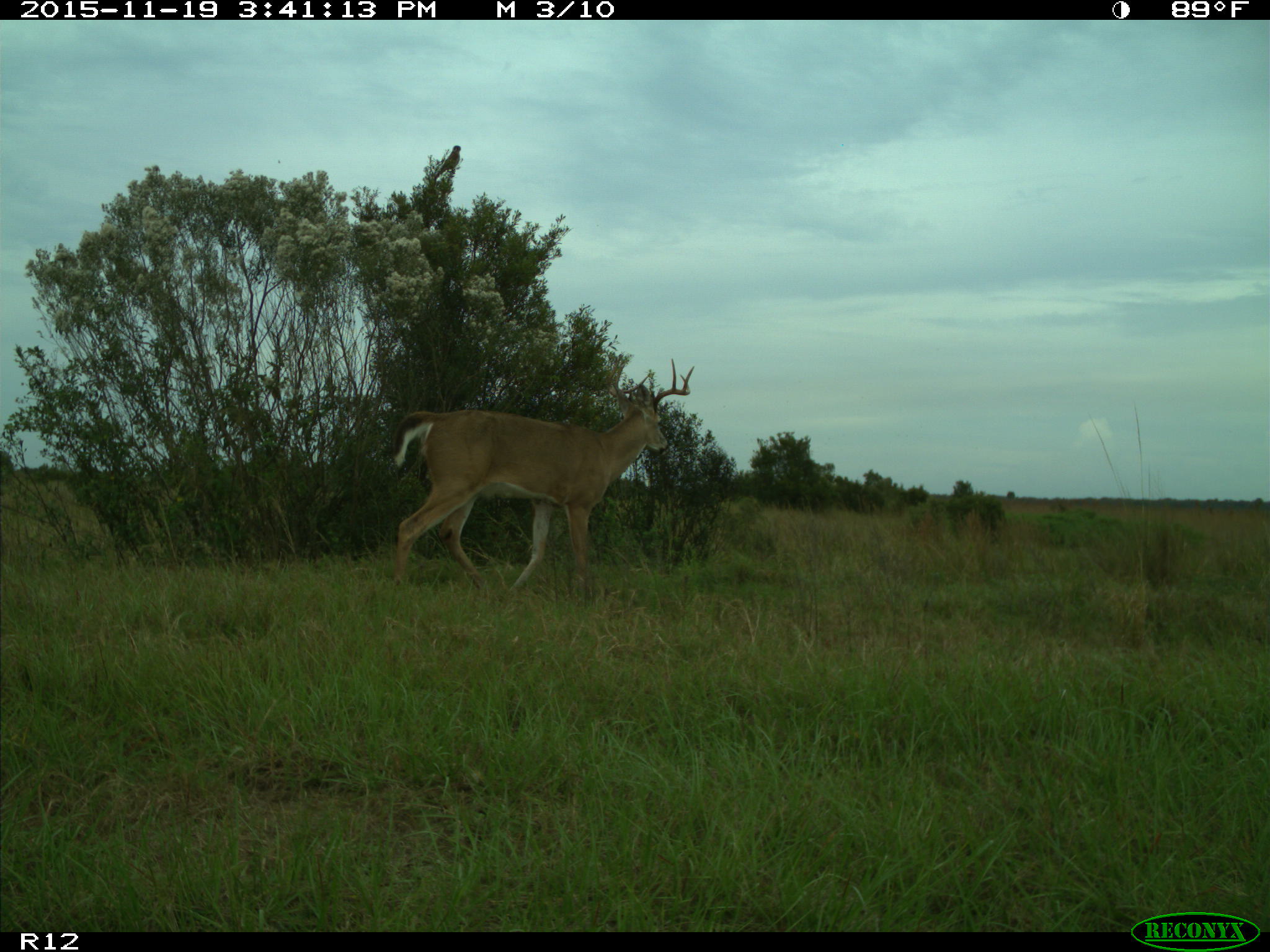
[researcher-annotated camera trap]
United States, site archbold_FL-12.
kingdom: Animalia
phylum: Chordata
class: Mammalia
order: Artiodactyla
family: Cervidae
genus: Odocoileus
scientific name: Odocoileus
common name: deer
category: unidentified deer